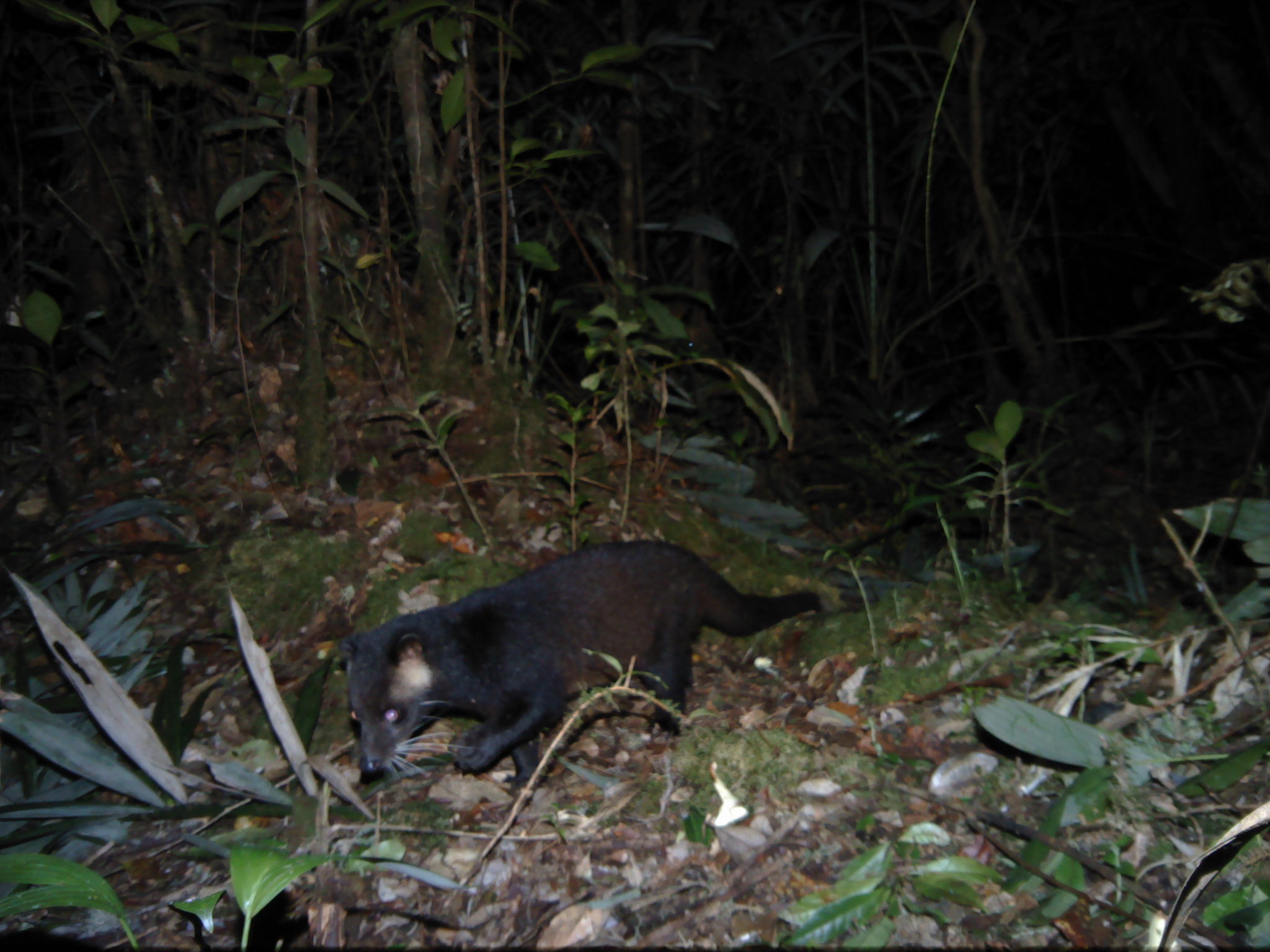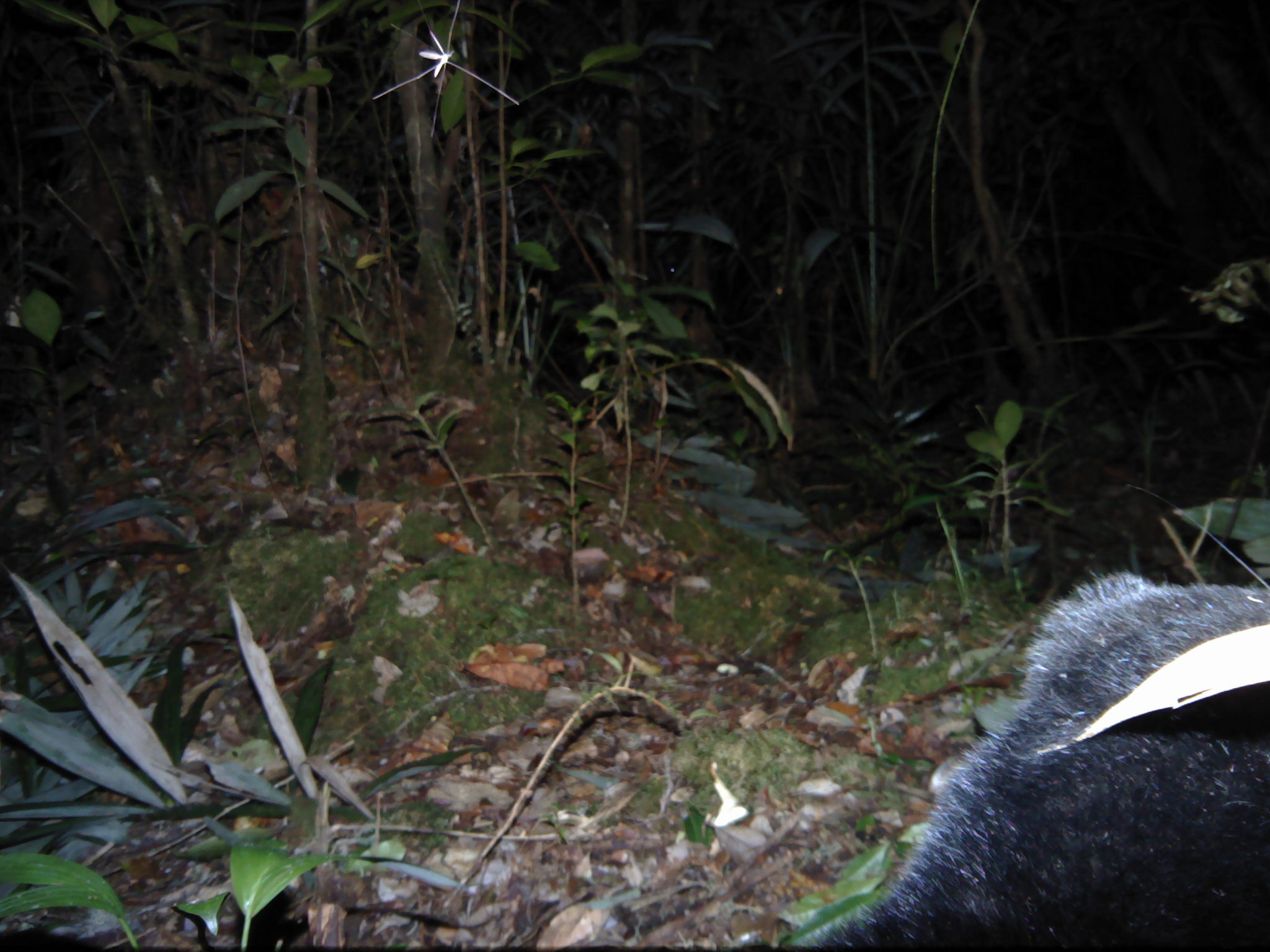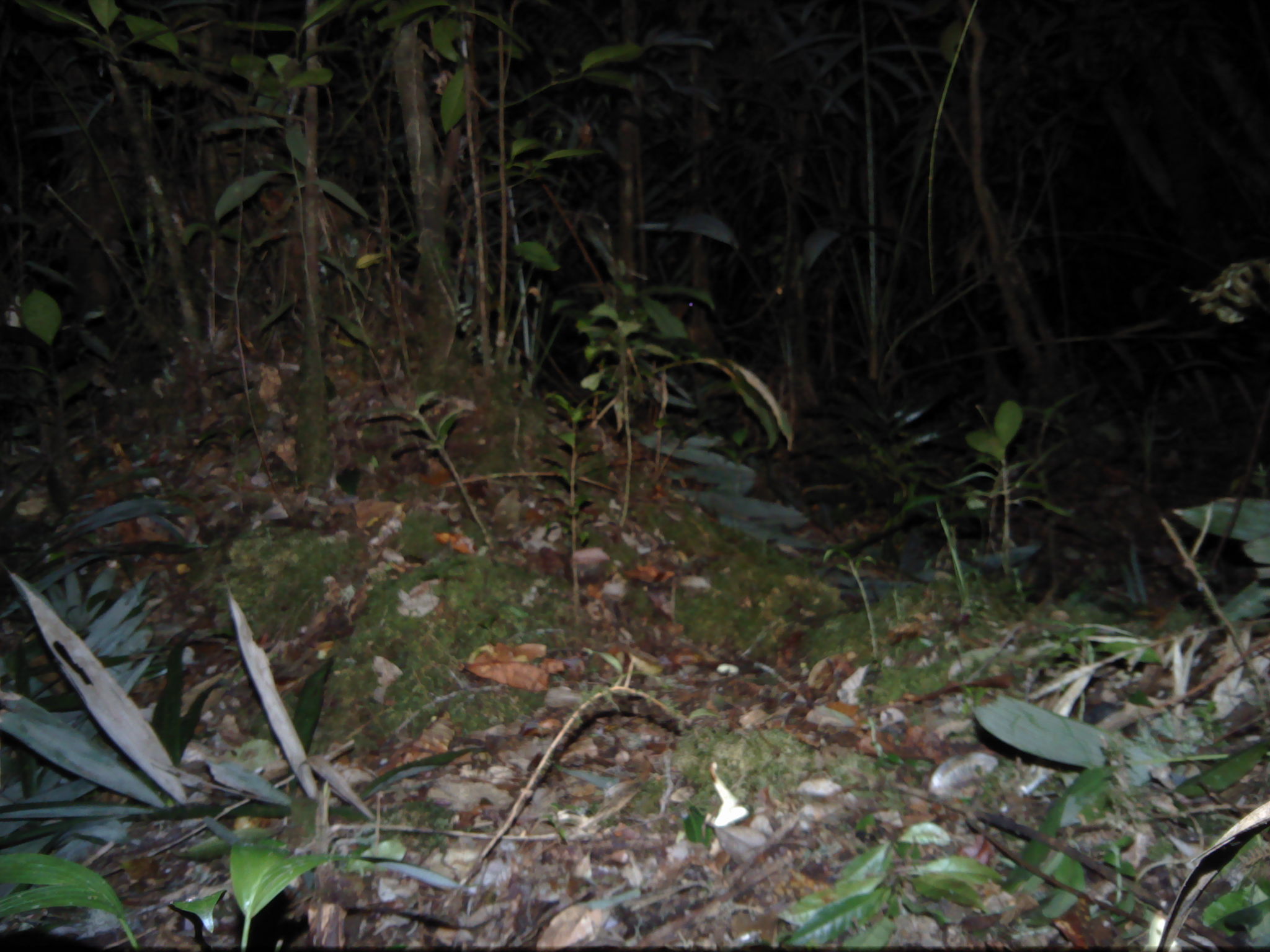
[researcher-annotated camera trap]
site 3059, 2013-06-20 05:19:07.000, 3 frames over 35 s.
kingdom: Animalia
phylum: Chordata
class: Mammalia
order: Carnivora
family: Viverridae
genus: Paguma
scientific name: Paguma larvata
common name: masked palm civet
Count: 1.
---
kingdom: Animalia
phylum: Chordata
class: Mammalia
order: Artiodactyla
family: Cervidae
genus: Muntiacus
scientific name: Muntiacus muntjak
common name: southern red muntjac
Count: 1.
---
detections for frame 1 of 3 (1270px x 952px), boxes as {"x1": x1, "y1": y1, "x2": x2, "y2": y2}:
paguma larvata: {"x1": 332, "y1": 537, "x2": 820, "y2": 784}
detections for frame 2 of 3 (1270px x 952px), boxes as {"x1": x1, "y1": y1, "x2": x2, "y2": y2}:
paguma larvata: {"x1": 810, "y1": 570, "x2": 1269, "y2": 951}